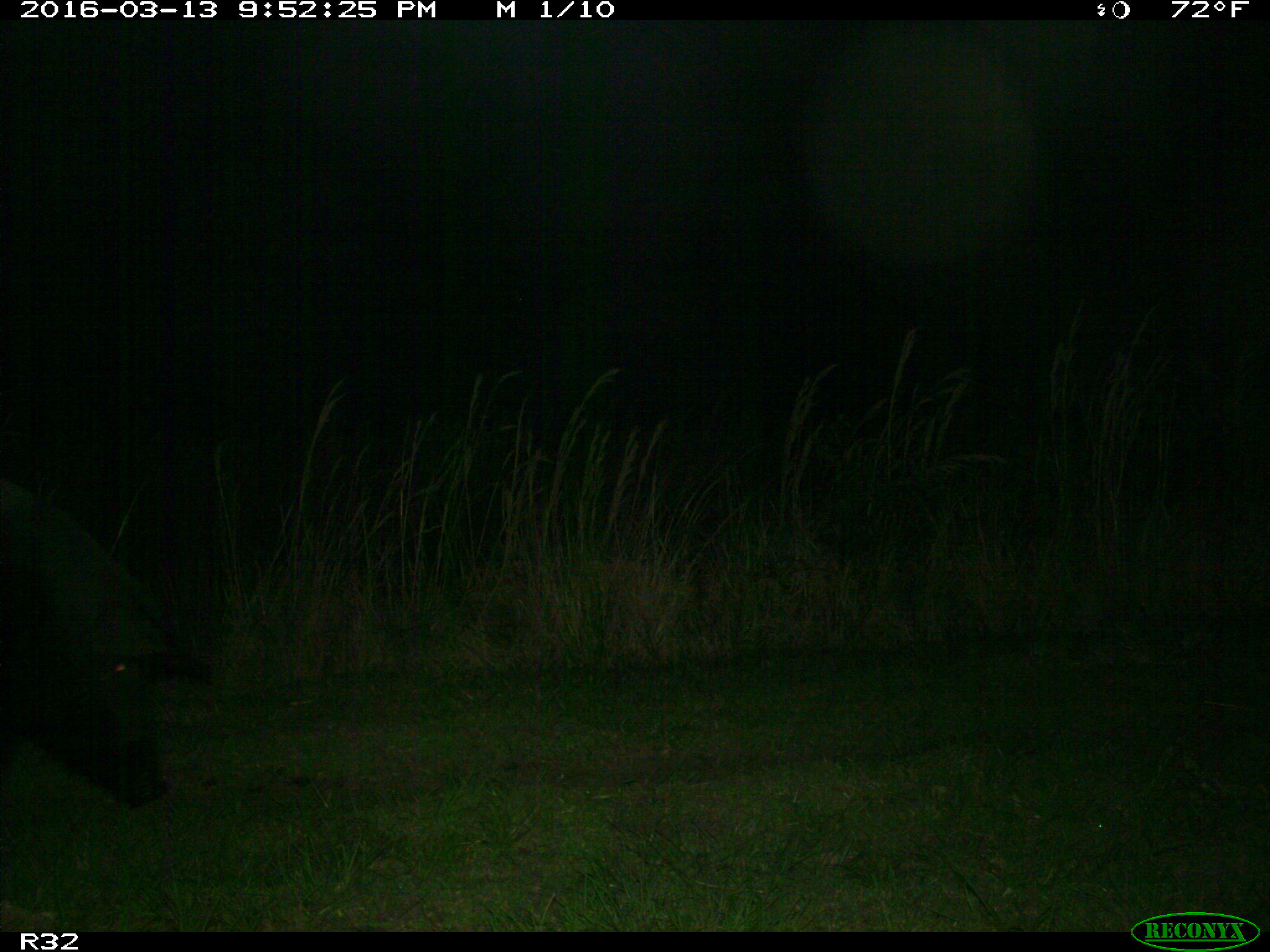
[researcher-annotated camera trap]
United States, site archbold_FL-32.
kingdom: Animalia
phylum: Chordata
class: Mammalia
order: Artiodactyla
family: Suidae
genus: Sus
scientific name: Sus scrofa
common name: wild boar